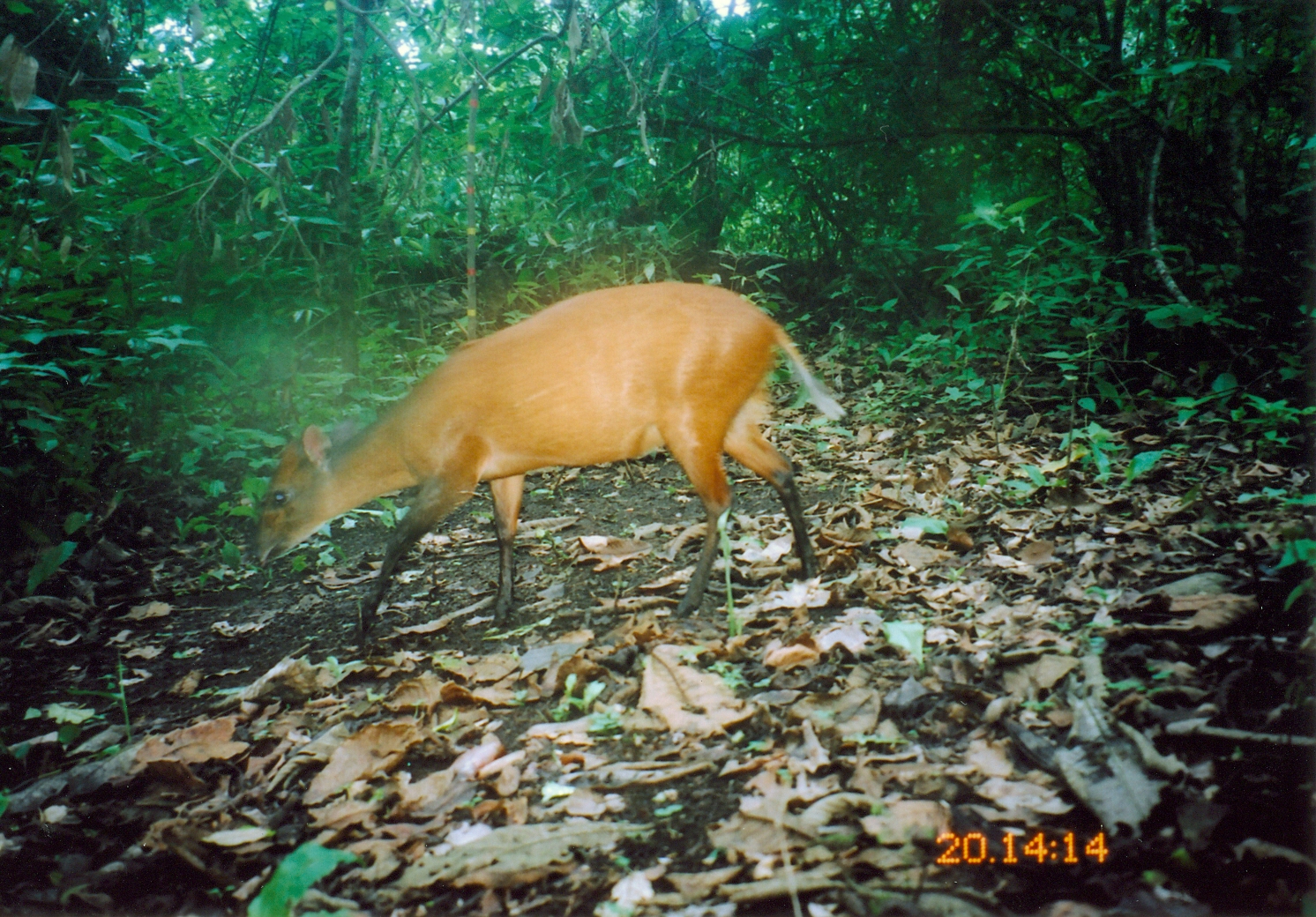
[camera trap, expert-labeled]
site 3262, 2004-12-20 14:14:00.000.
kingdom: Animalia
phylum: Chordata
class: Mammalia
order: Artiodactyla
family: Bovidae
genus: Cephalophus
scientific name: Cephalophus harveyi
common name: harvey's duiker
Cephalophus harveyi (harvey's duiker), count 1.